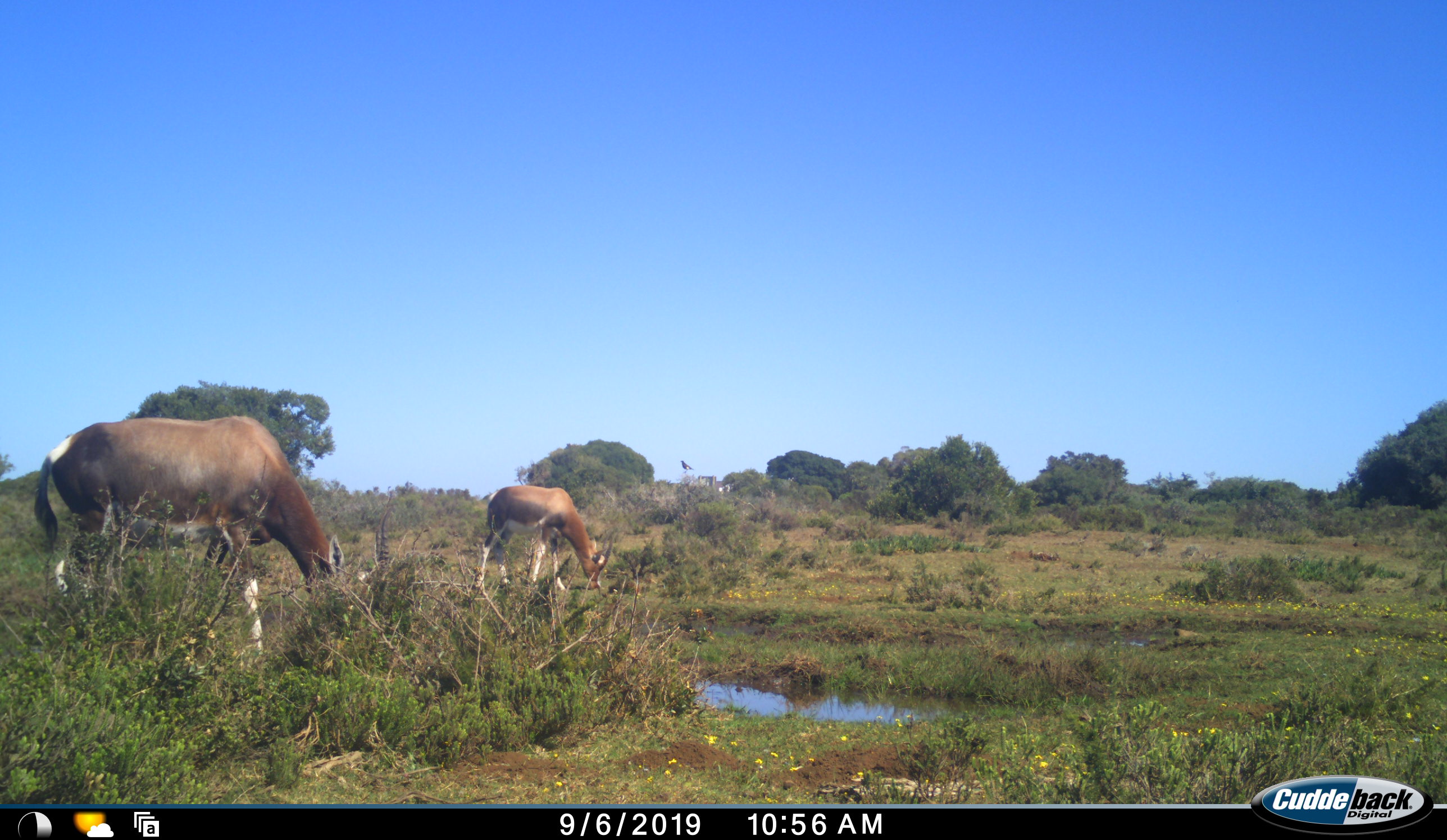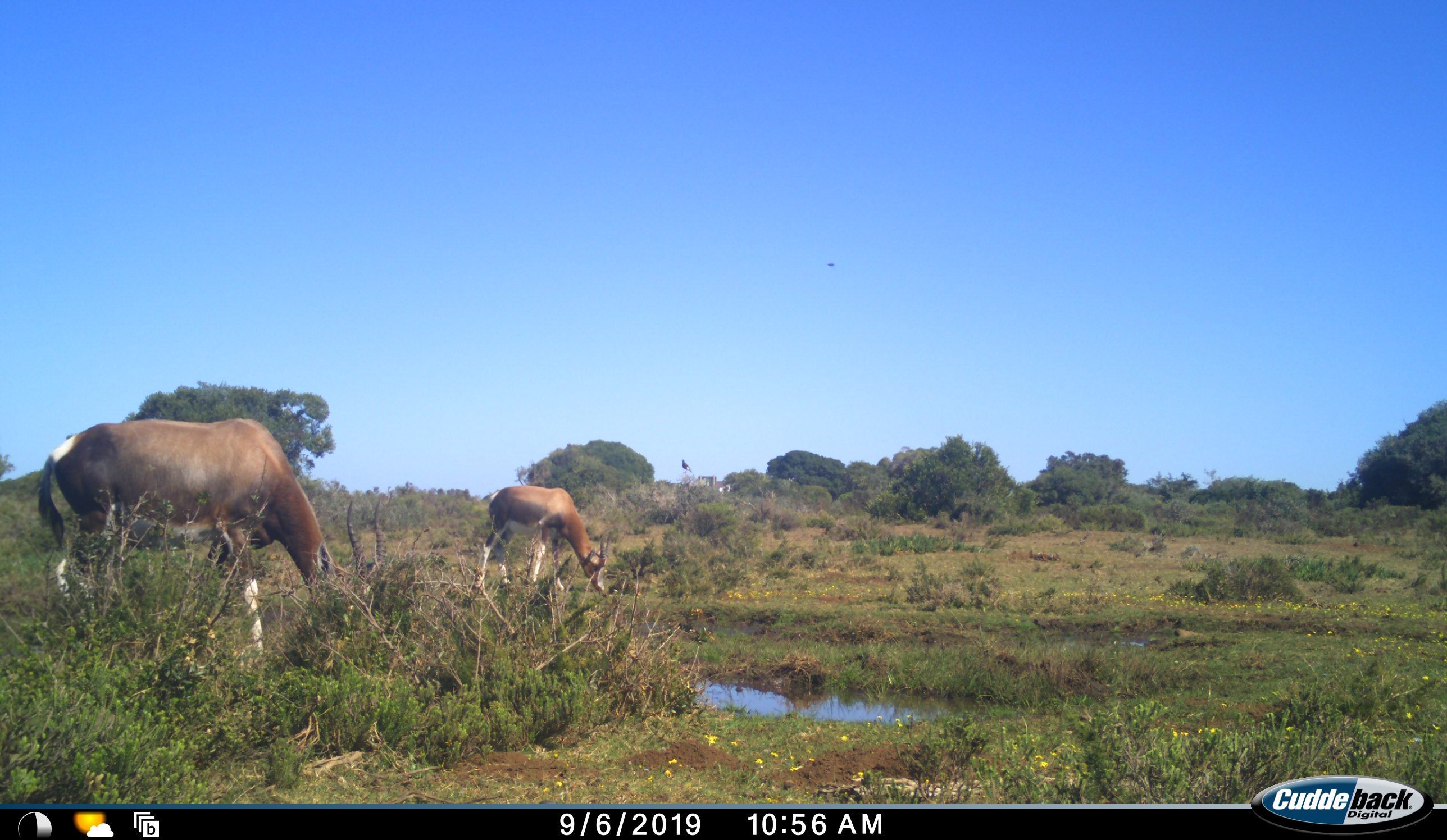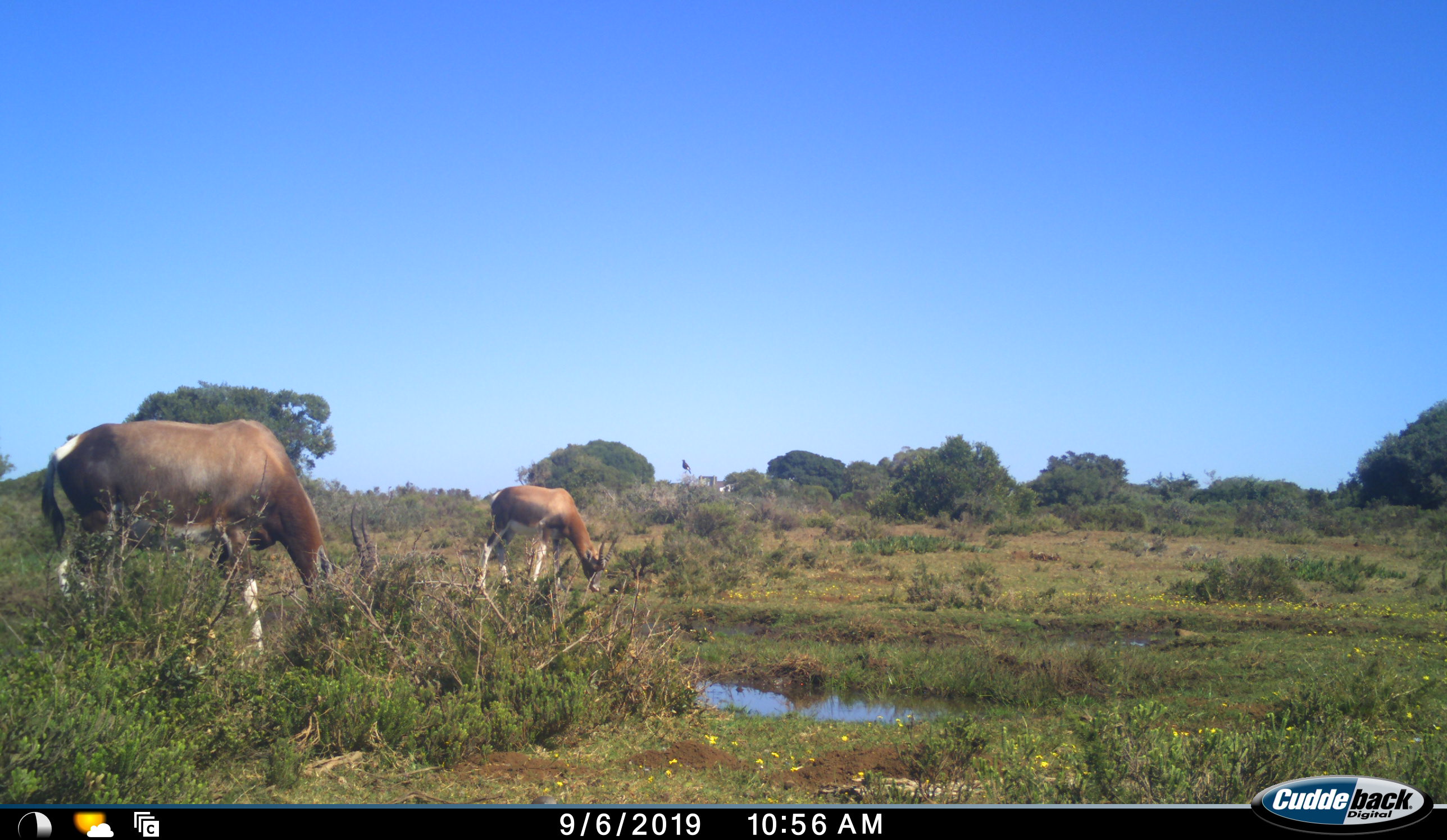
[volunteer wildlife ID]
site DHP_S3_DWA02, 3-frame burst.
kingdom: Animalia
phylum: Chordata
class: Mammalia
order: Artiodactyla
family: Bovidae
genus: Damaliscus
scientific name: Damaliscus pygargus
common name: bontebok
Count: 2.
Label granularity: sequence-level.